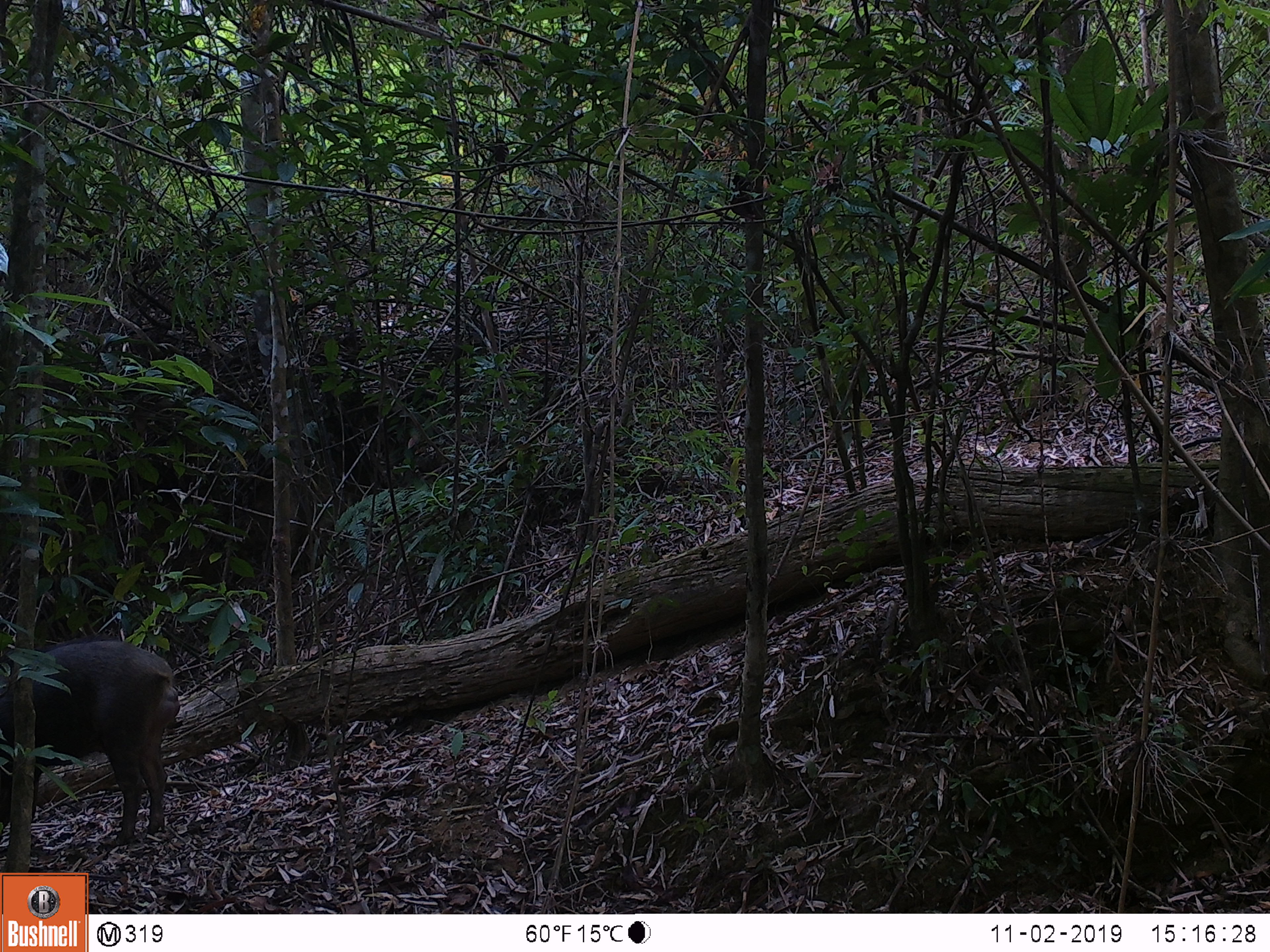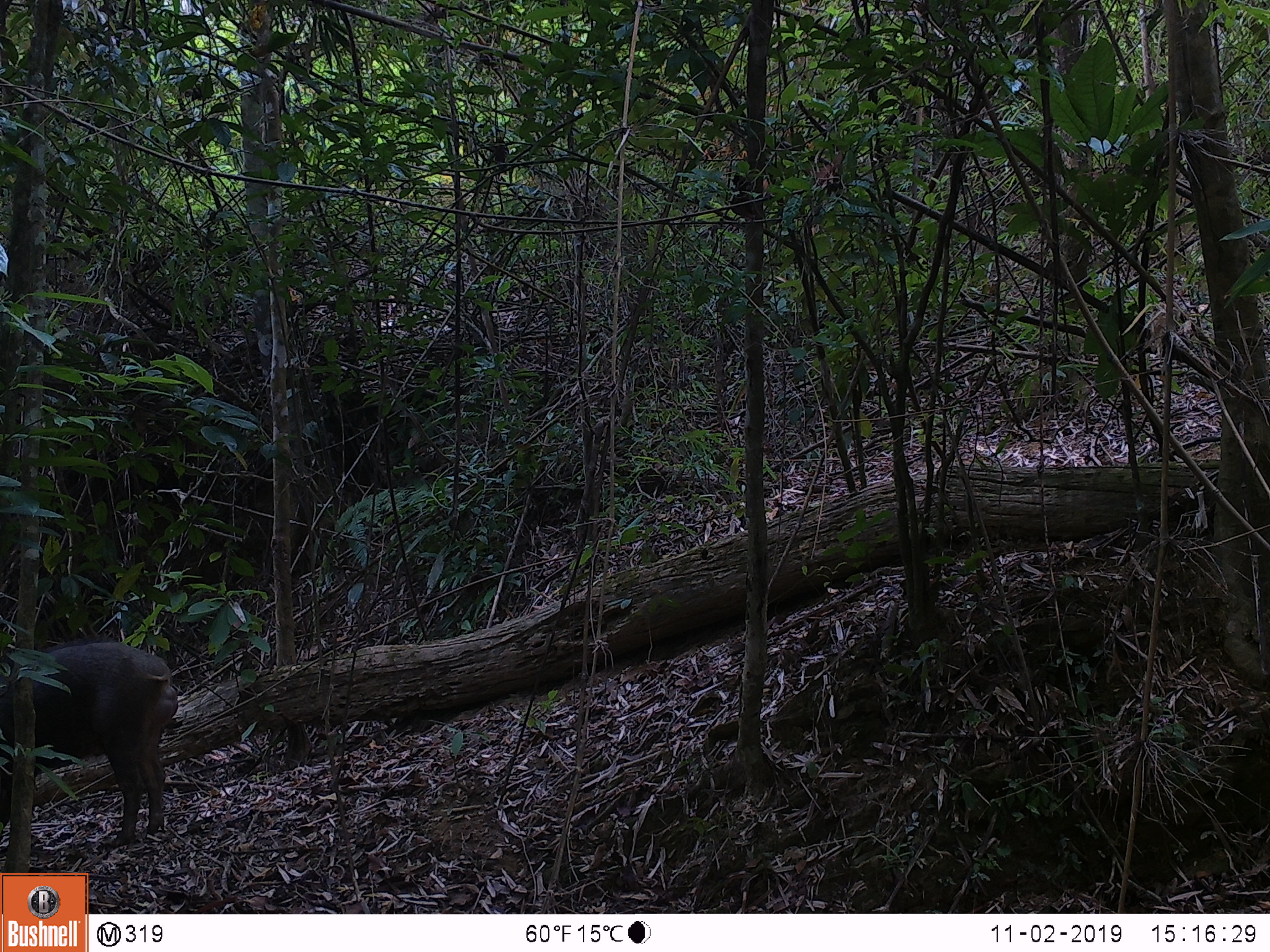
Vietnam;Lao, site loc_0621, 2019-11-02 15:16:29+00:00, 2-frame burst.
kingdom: Animalia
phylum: Chordata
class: Mammalia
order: Artiodactyla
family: Suidae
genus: Sus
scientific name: Sus scrofa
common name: eurasian wild pig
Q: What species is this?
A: Eurasian wild pig (Sus scrofa).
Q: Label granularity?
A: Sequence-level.